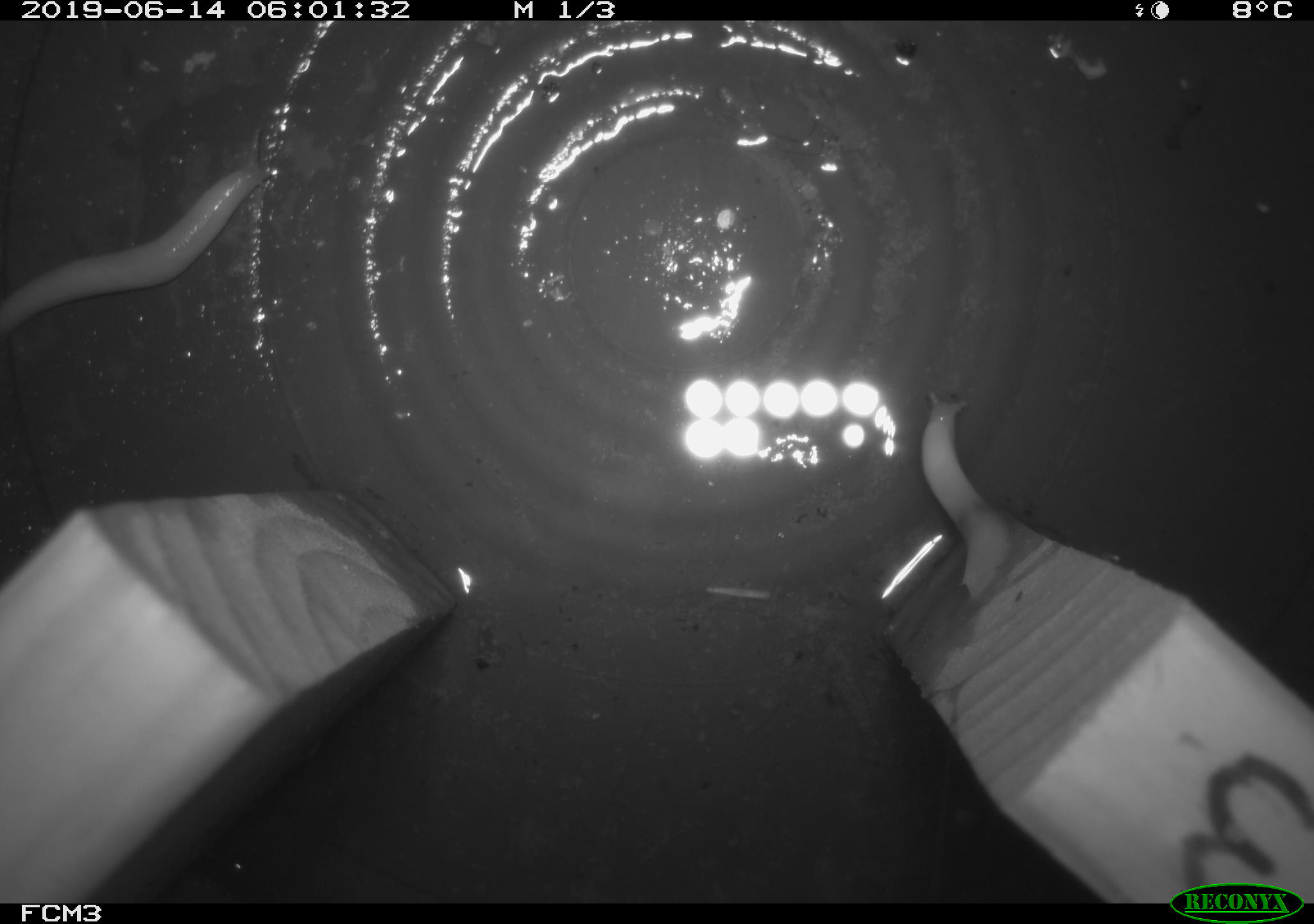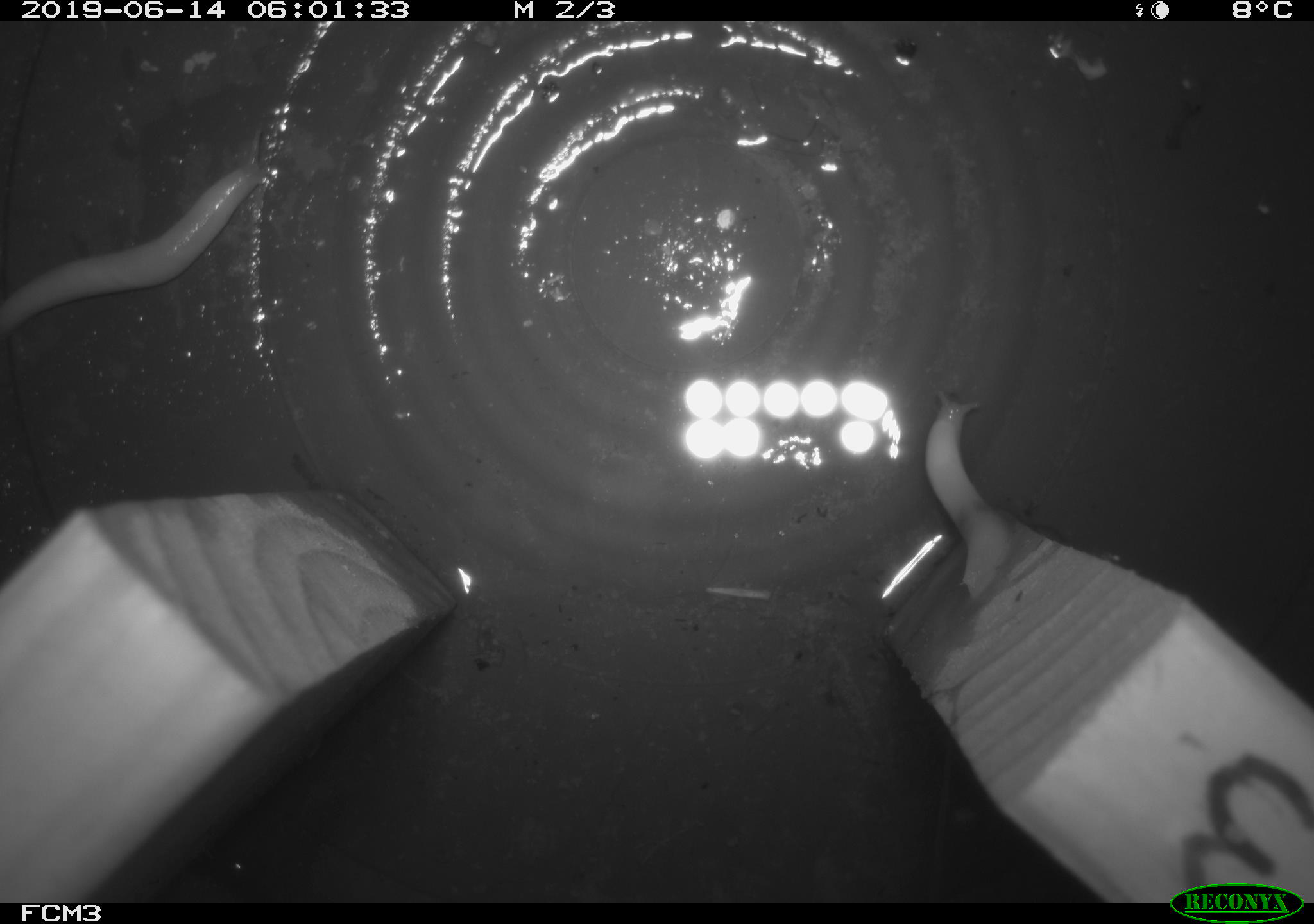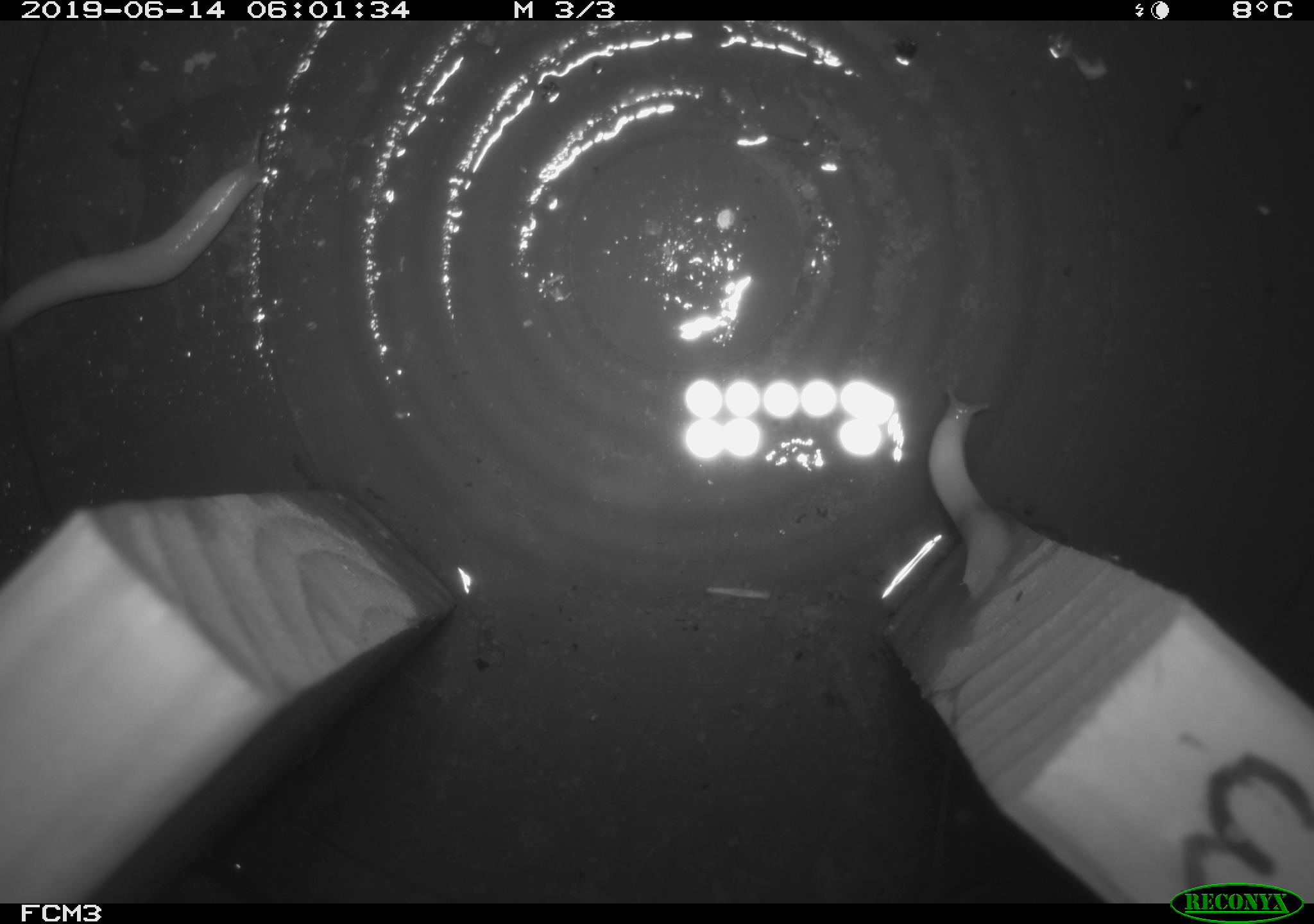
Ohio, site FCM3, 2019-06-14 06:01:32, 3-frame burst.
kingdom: Animalia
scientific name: Animalia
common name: animal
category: invertebrate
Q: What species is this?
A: Invertebrate (animal) (Animalia).